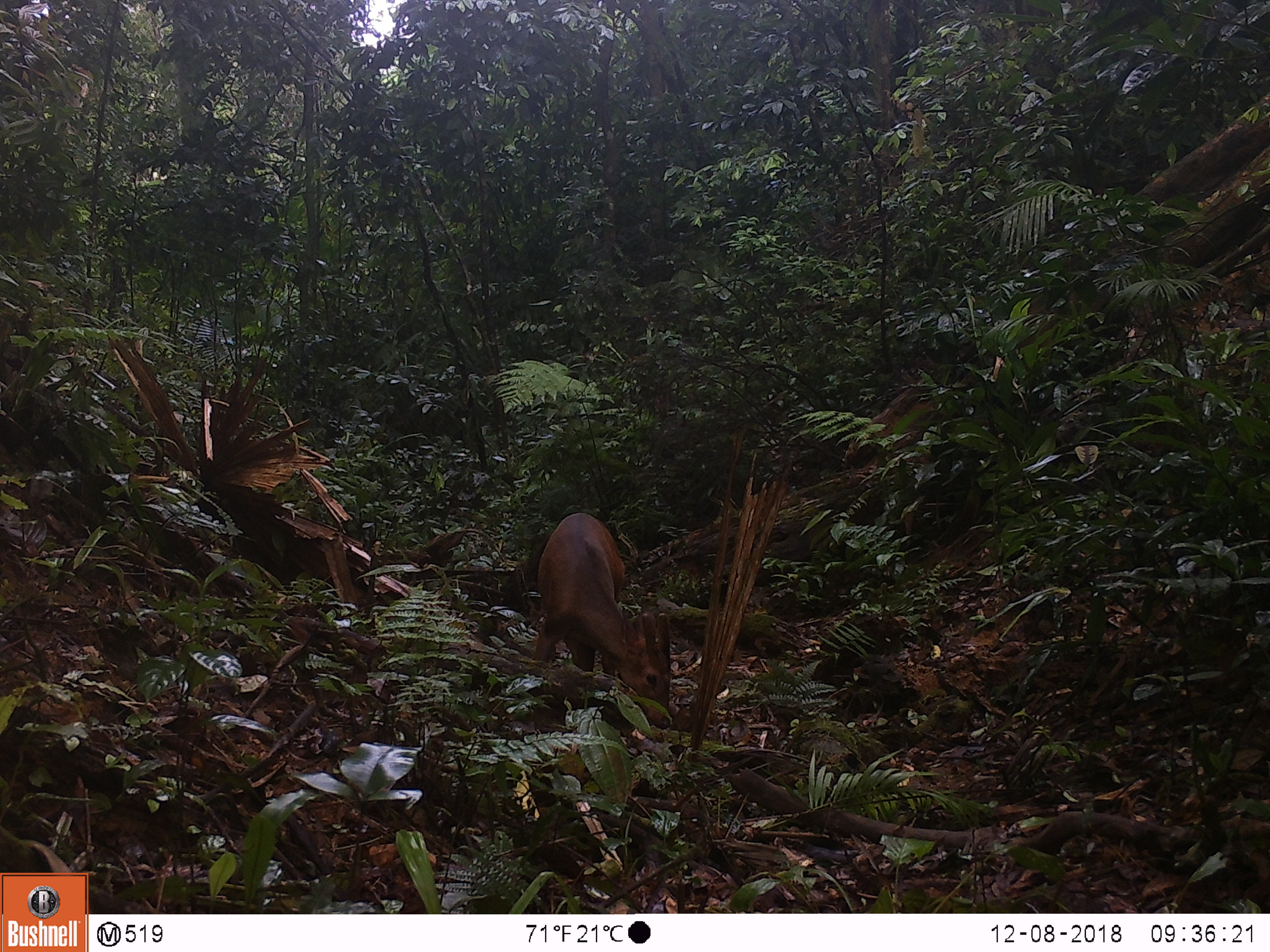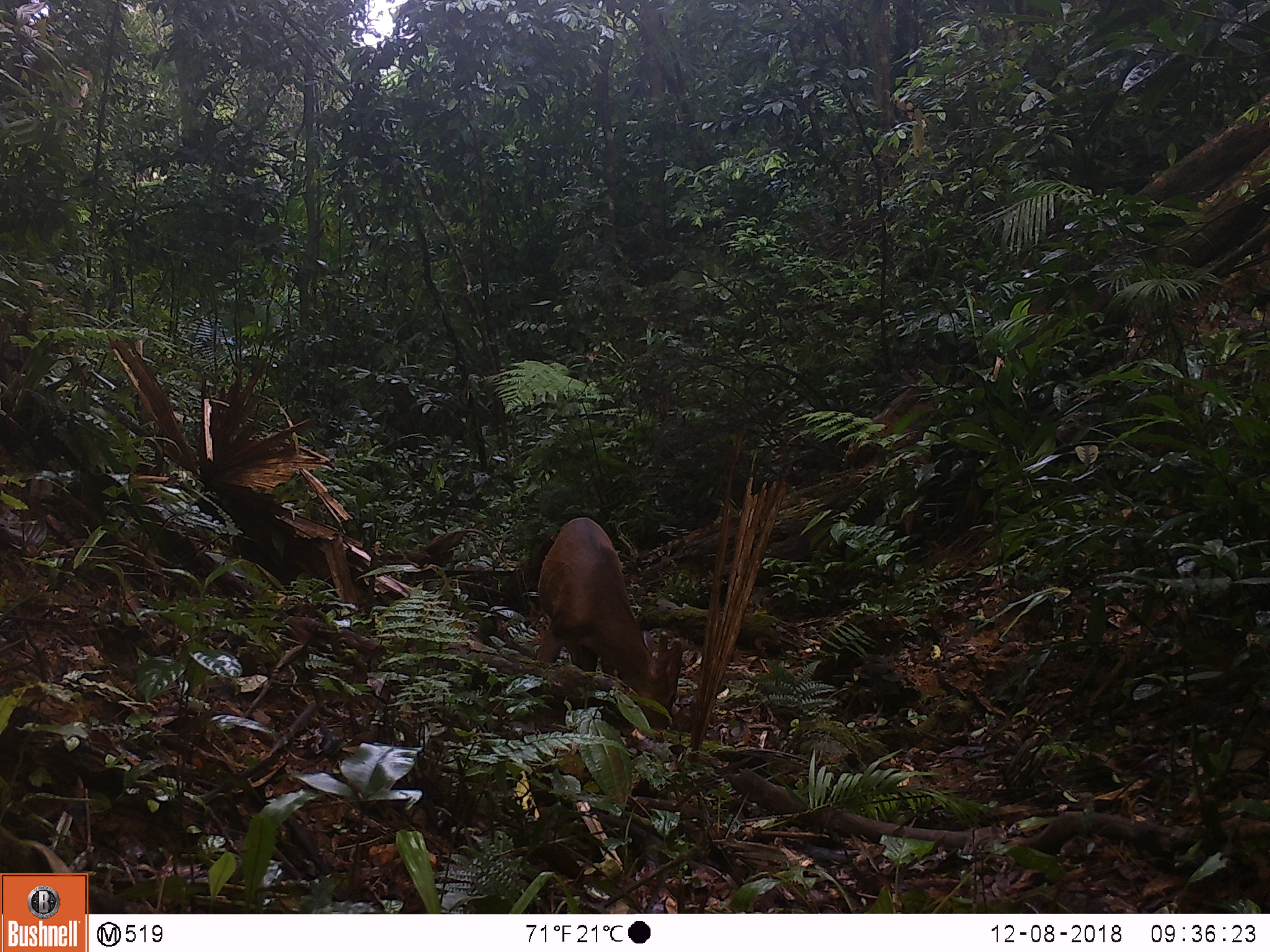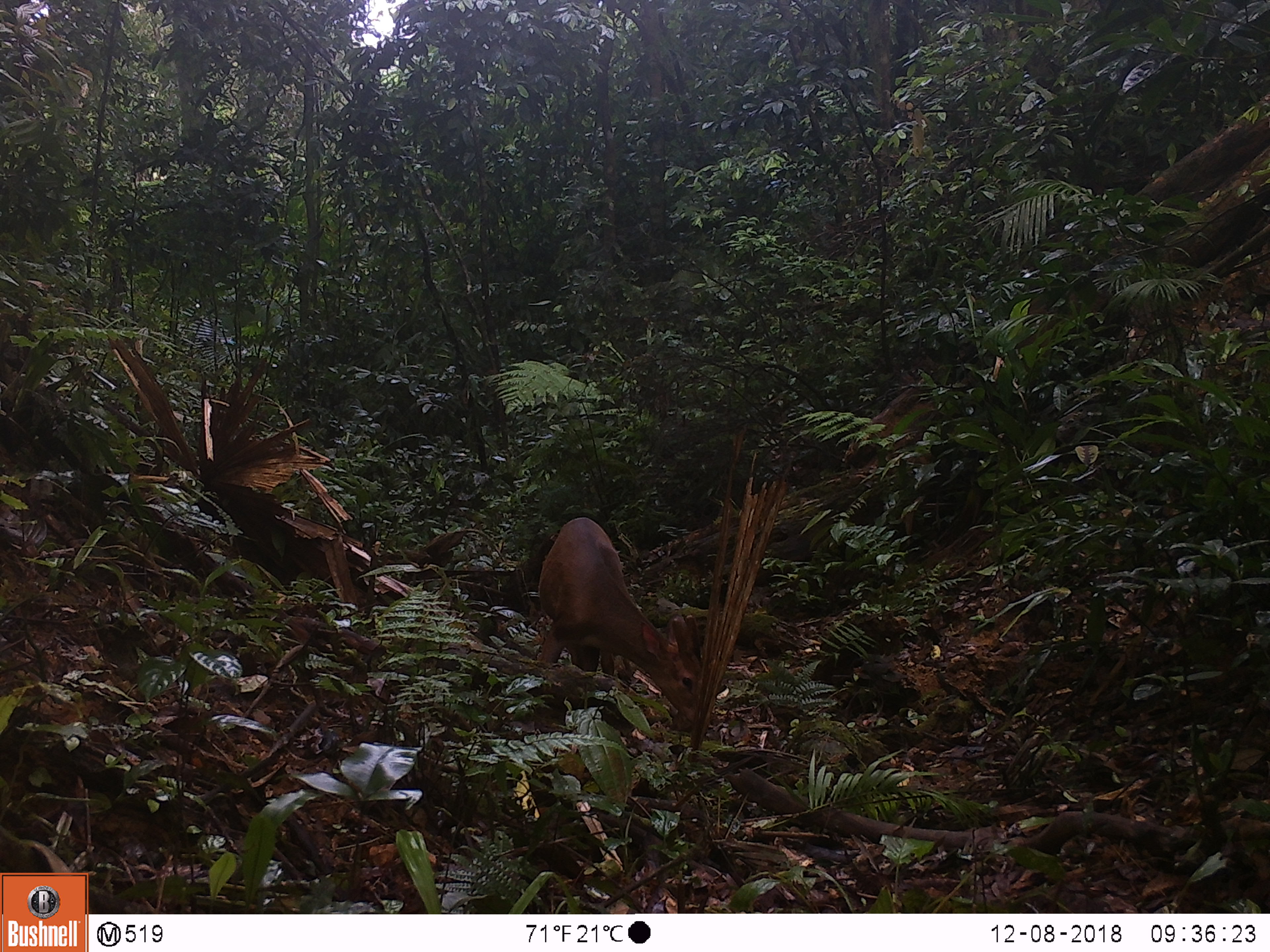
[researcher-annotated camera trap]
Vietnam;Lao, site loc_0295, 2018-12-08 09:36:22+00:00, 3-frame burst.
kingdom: Animalia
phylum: Chordata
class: Mammalia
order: Artiodactyla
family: Cervidae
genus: Muntiacus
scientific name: Muntiacus vuquangensis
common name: large-antlered muntjac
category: large antlered muntjac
Large antlered muntjac (large-antlered muntjac) (Muntiacus vuquangensis). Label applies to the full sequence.